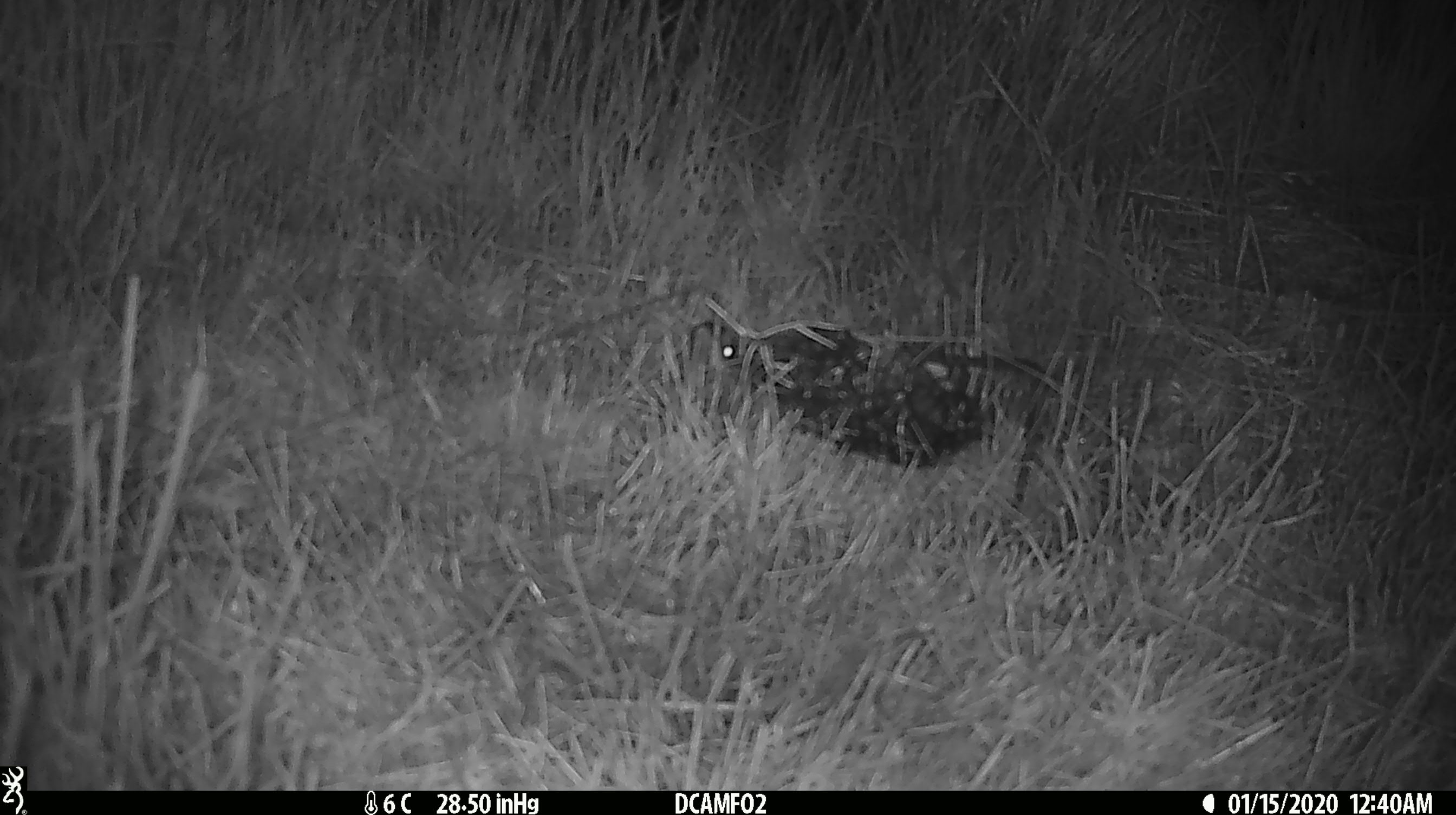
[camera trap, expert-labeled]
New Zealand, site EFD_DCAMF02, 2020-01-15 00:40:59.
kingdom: Animalia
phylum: Chordata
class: Mammalia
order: Rodentia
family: Muridae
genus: Mus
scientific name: Mus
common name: mouse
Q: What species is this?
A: Mouse (Mus).